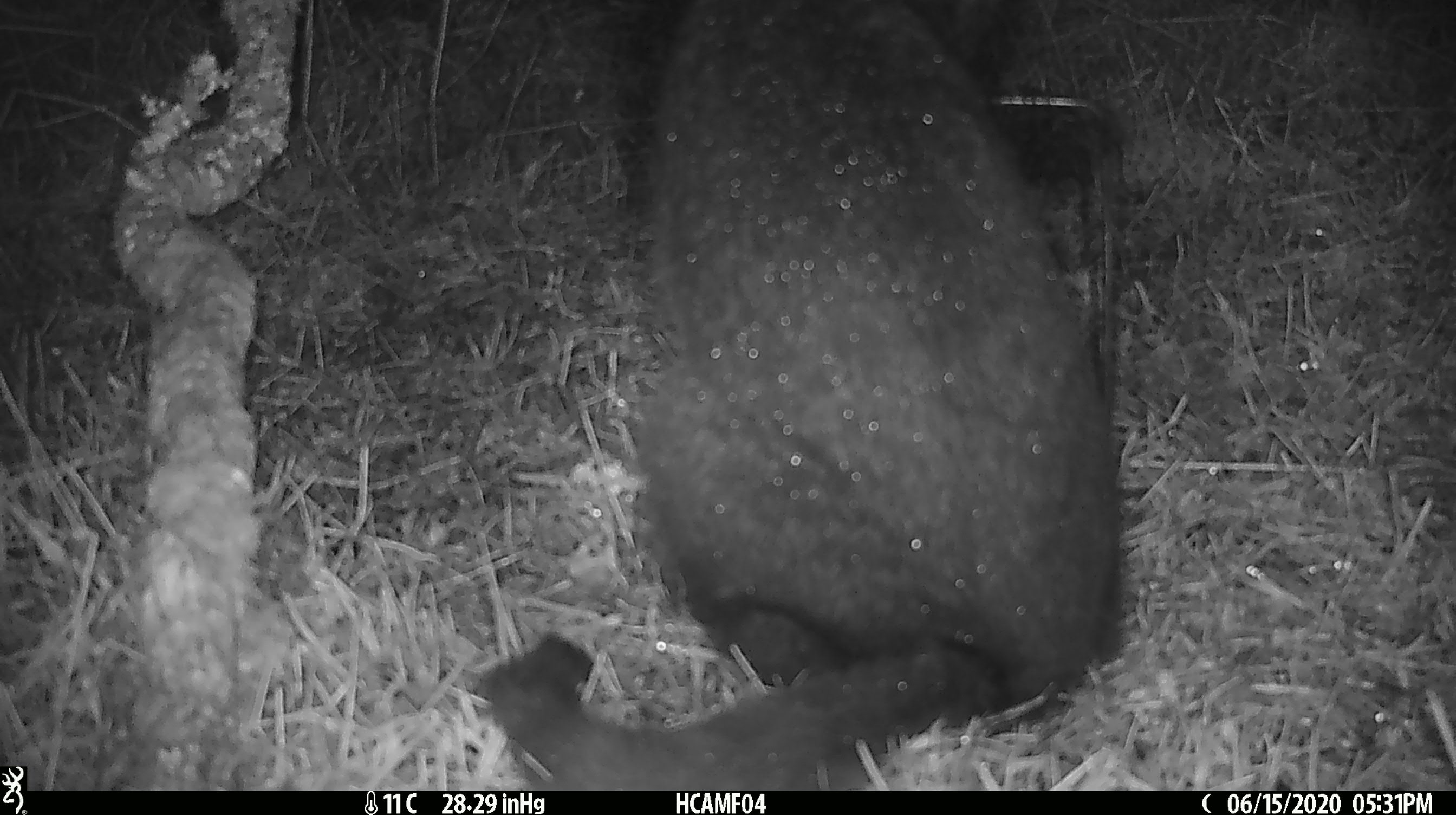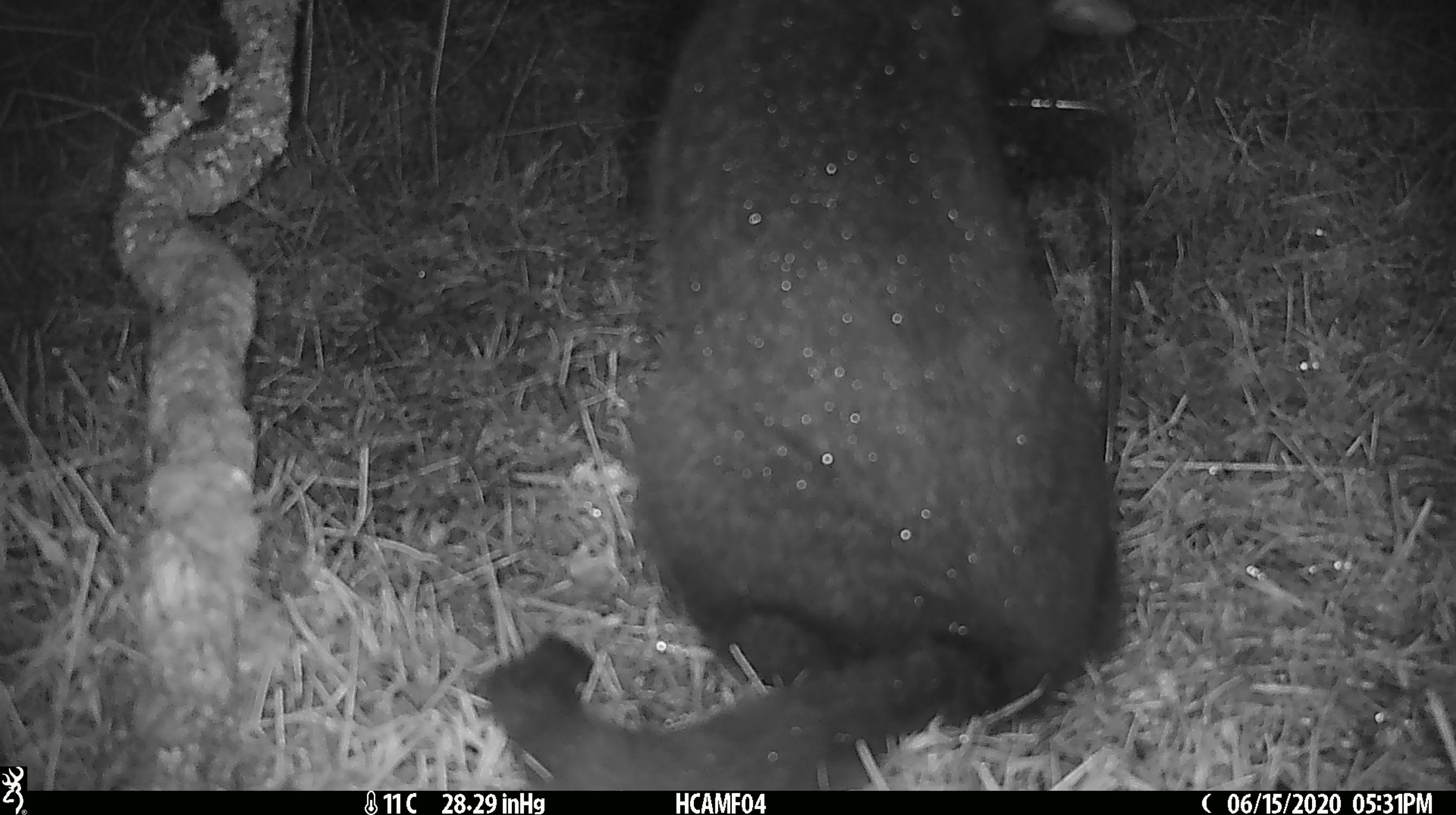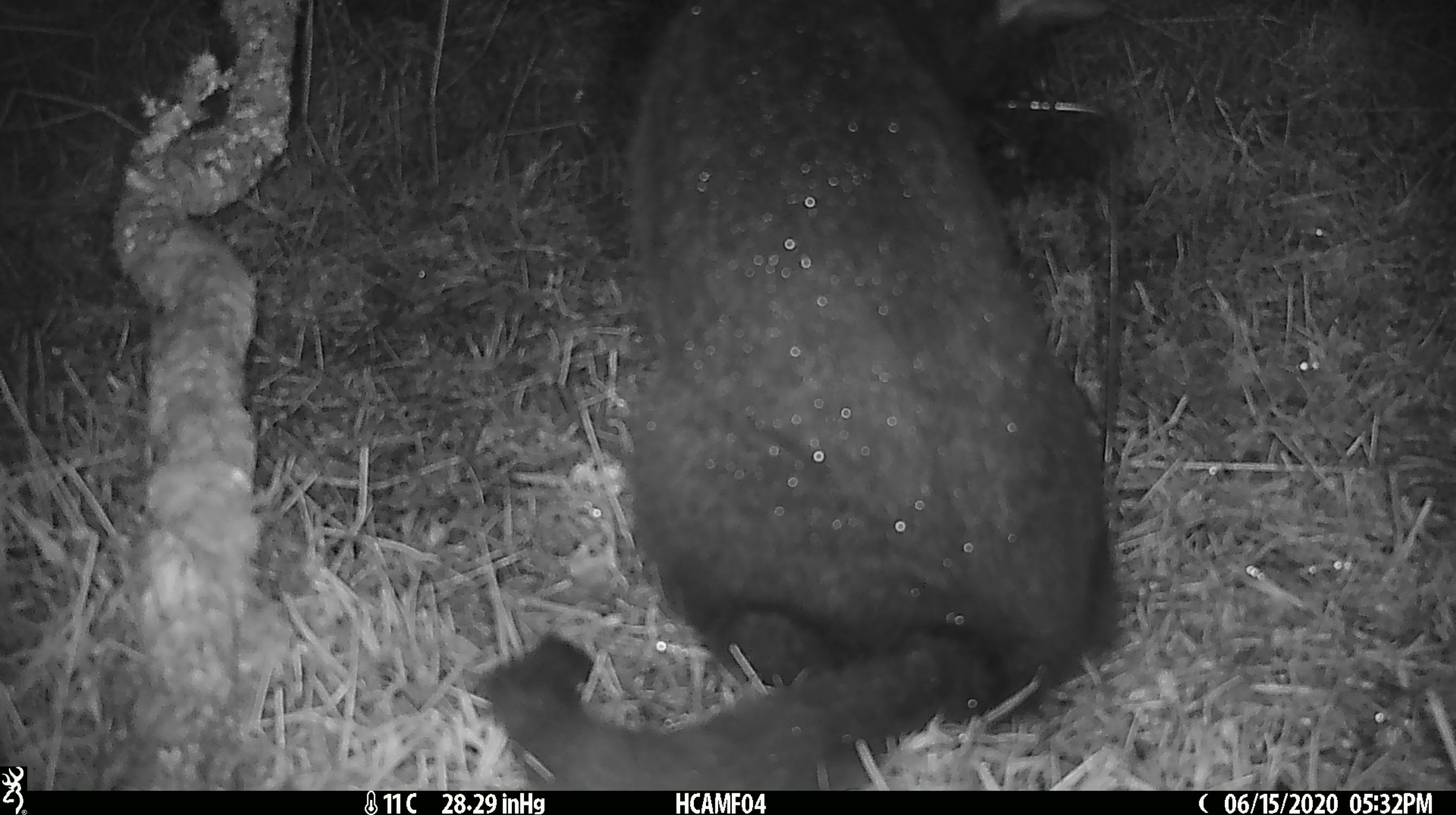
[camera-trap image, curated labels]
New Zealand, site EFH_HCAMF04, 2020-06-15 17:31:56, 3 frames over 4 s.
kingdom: Animalia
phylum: Chordata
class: Mammalia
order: Carnivora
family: Felidae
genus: Felis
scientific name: Felis catus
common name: domestic cat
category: cat